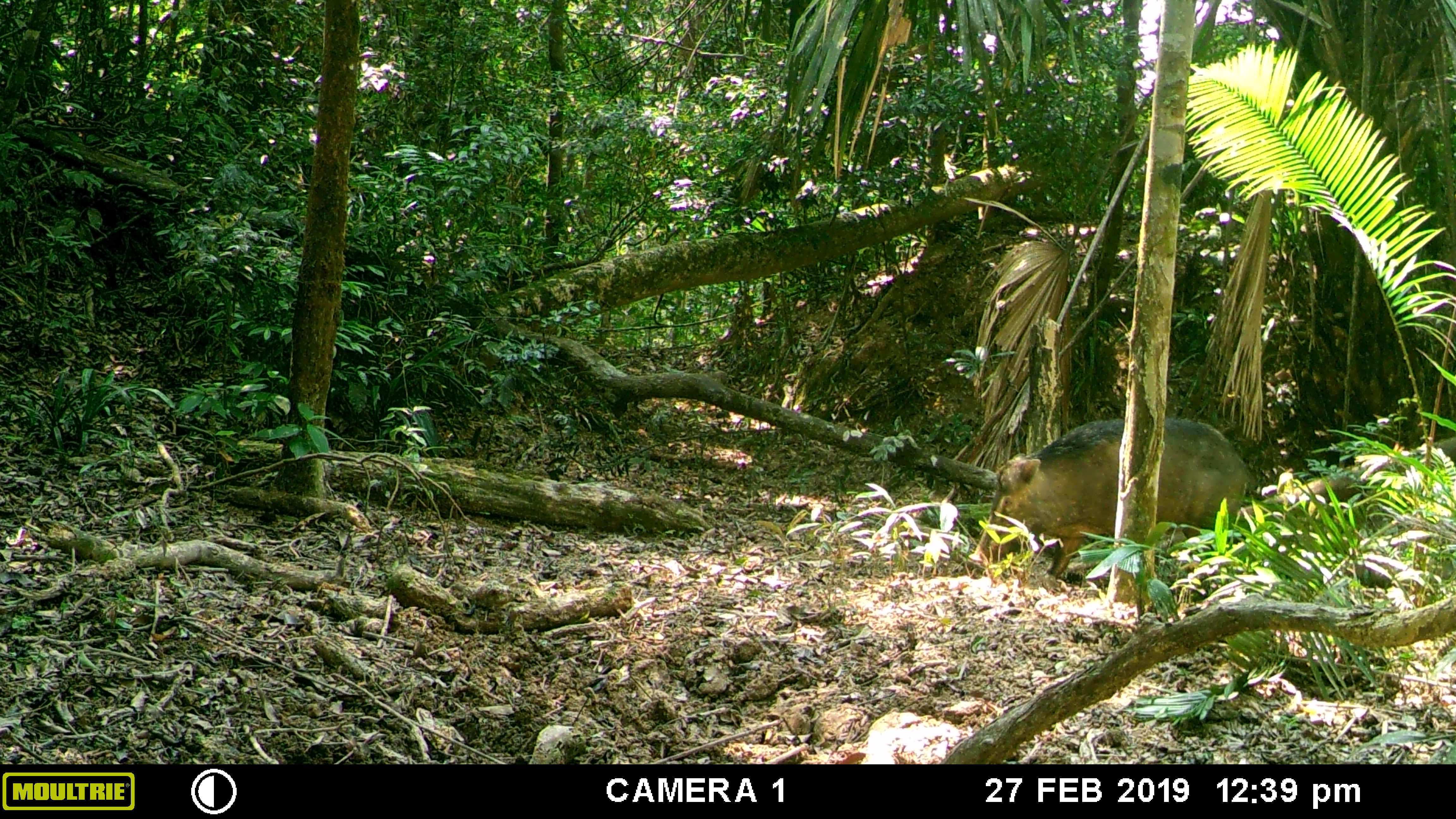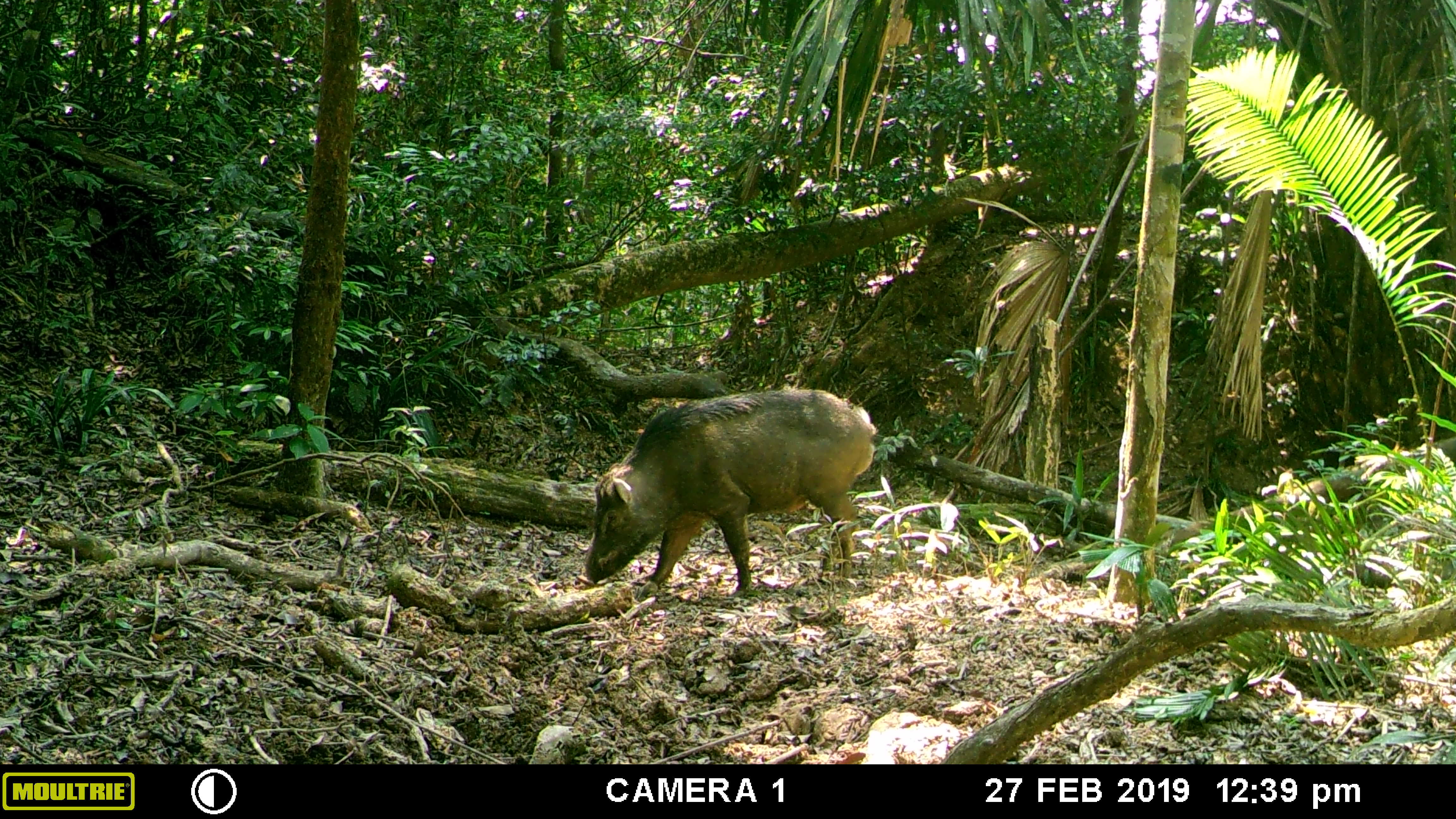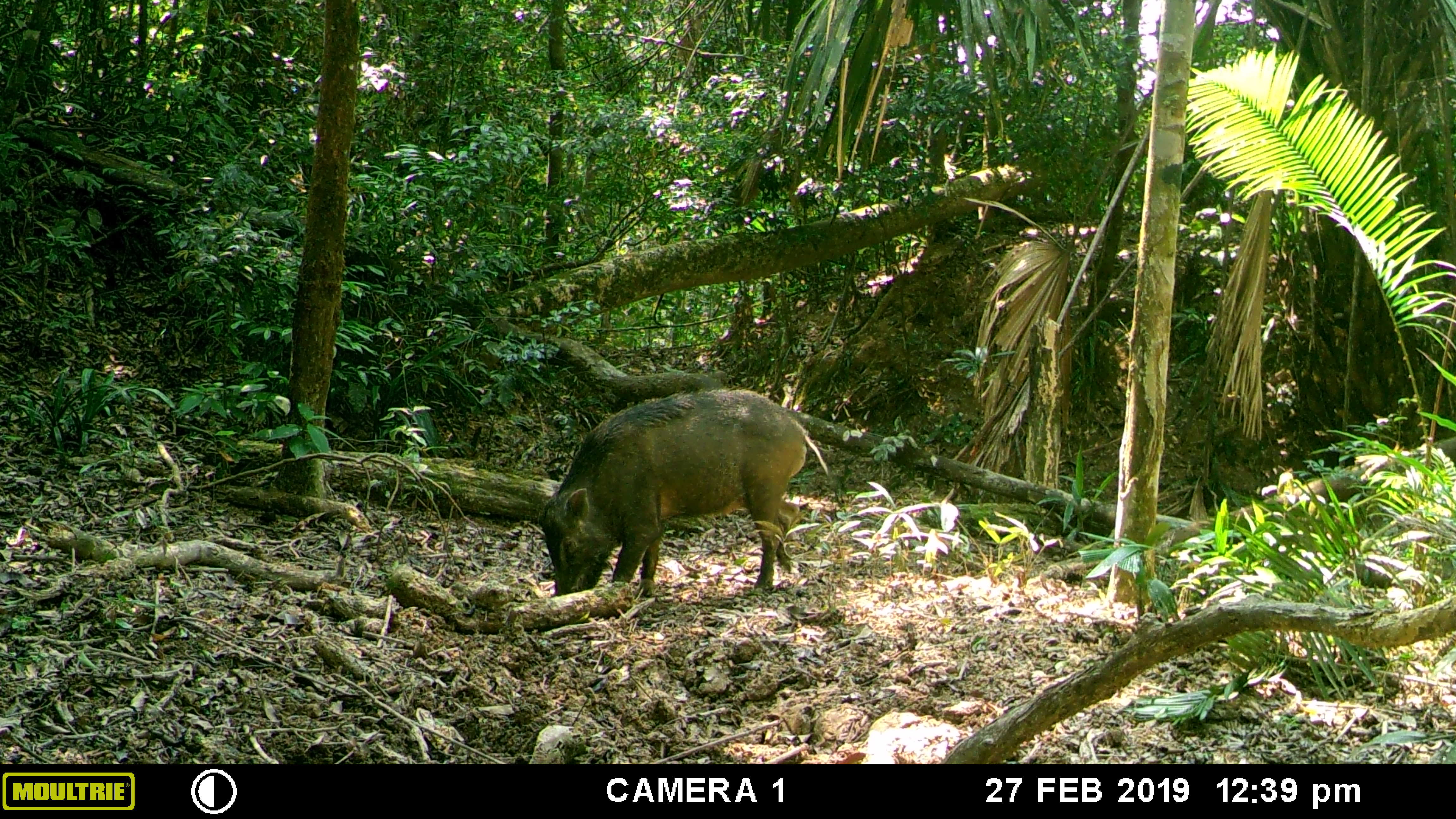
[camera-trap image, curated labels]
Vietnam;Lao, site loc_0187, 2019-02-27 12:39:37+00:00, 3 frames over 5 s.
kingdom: Animalia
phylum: Chordata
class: Mammalia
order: Artiodactyla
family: Suidae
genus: Sus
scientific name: Sus scrofa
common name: eurasian wild pig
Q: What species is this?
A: Eurasian wild pig (Sus scrofa).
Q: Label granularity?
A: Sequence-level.